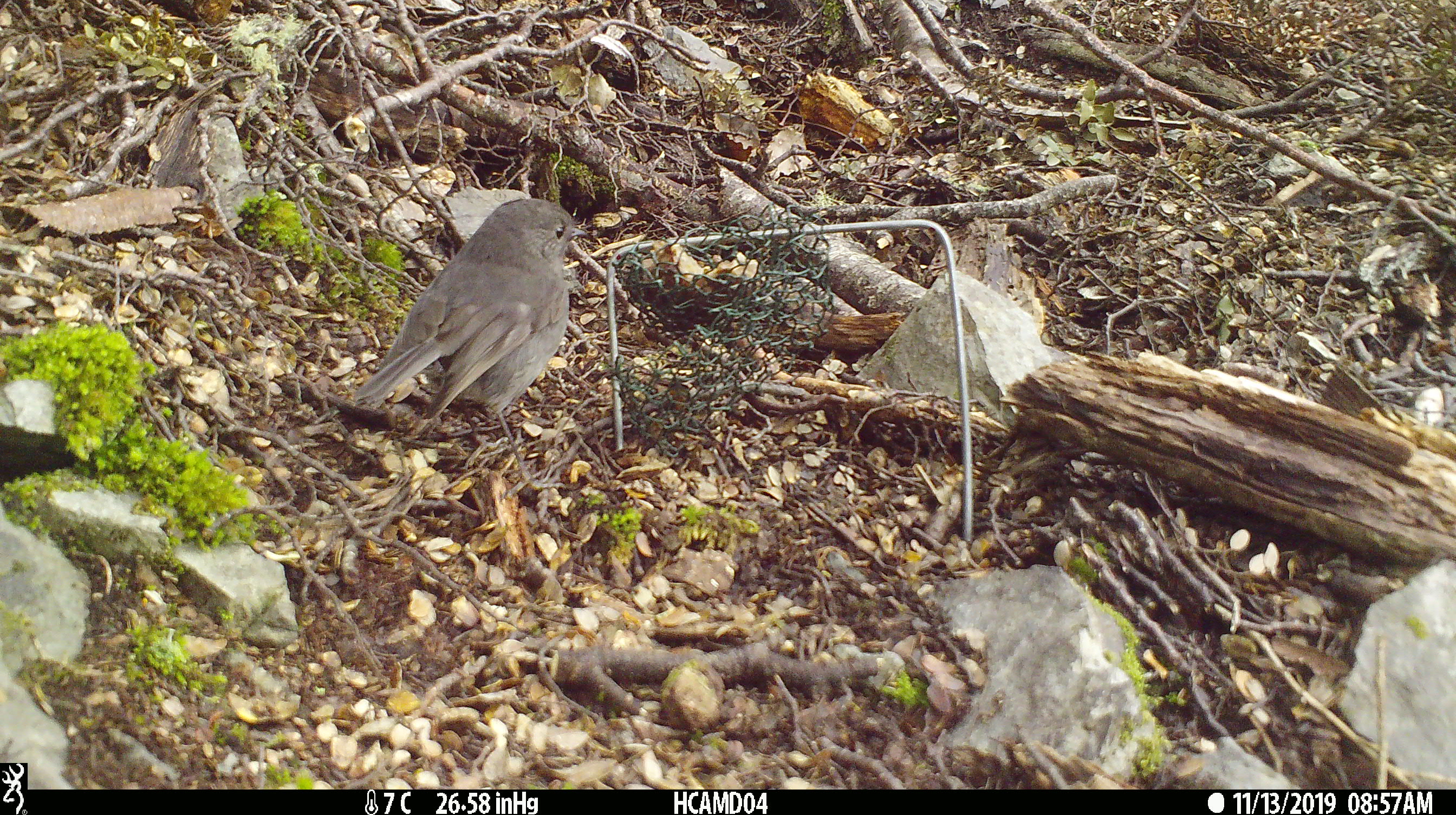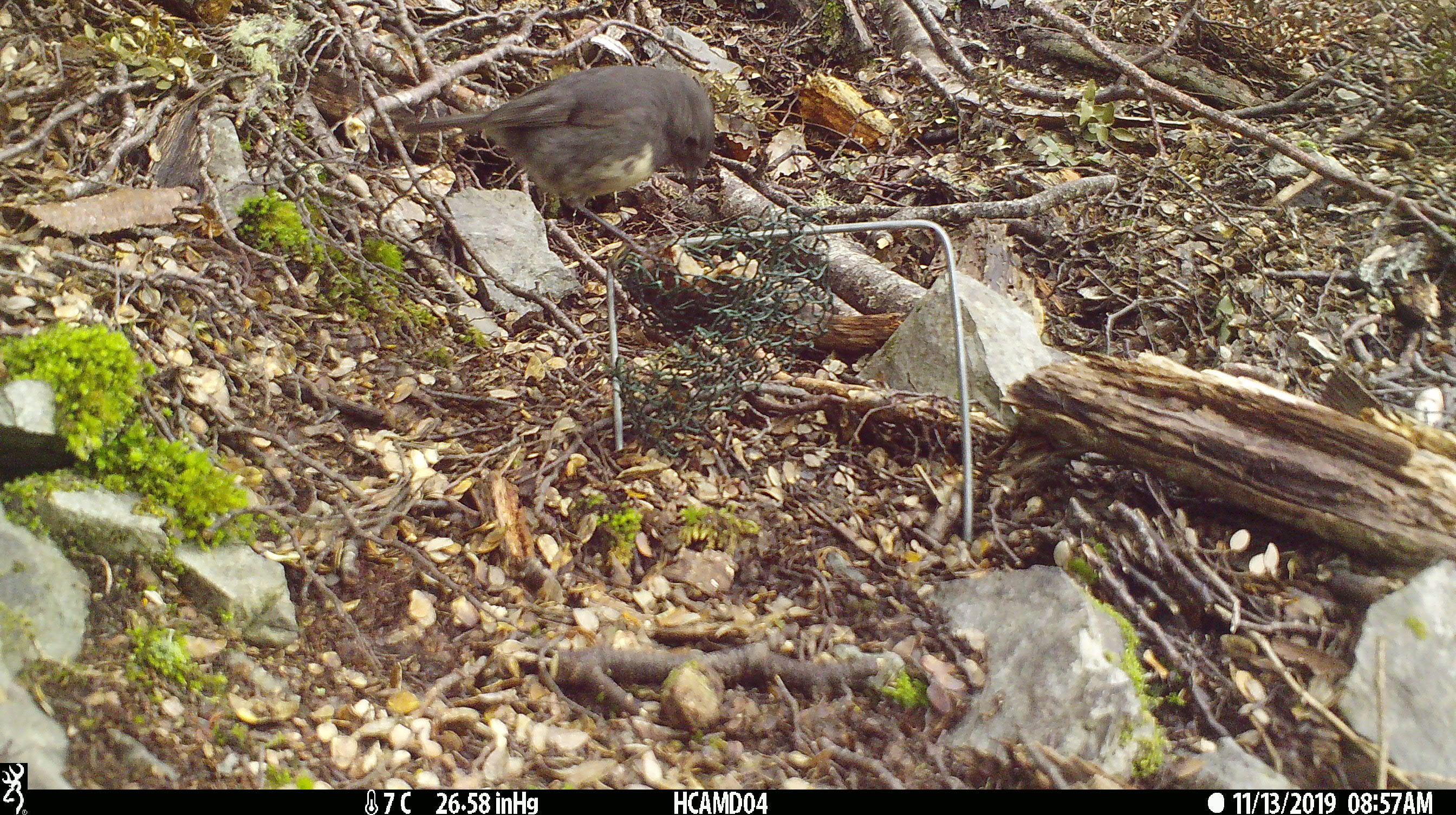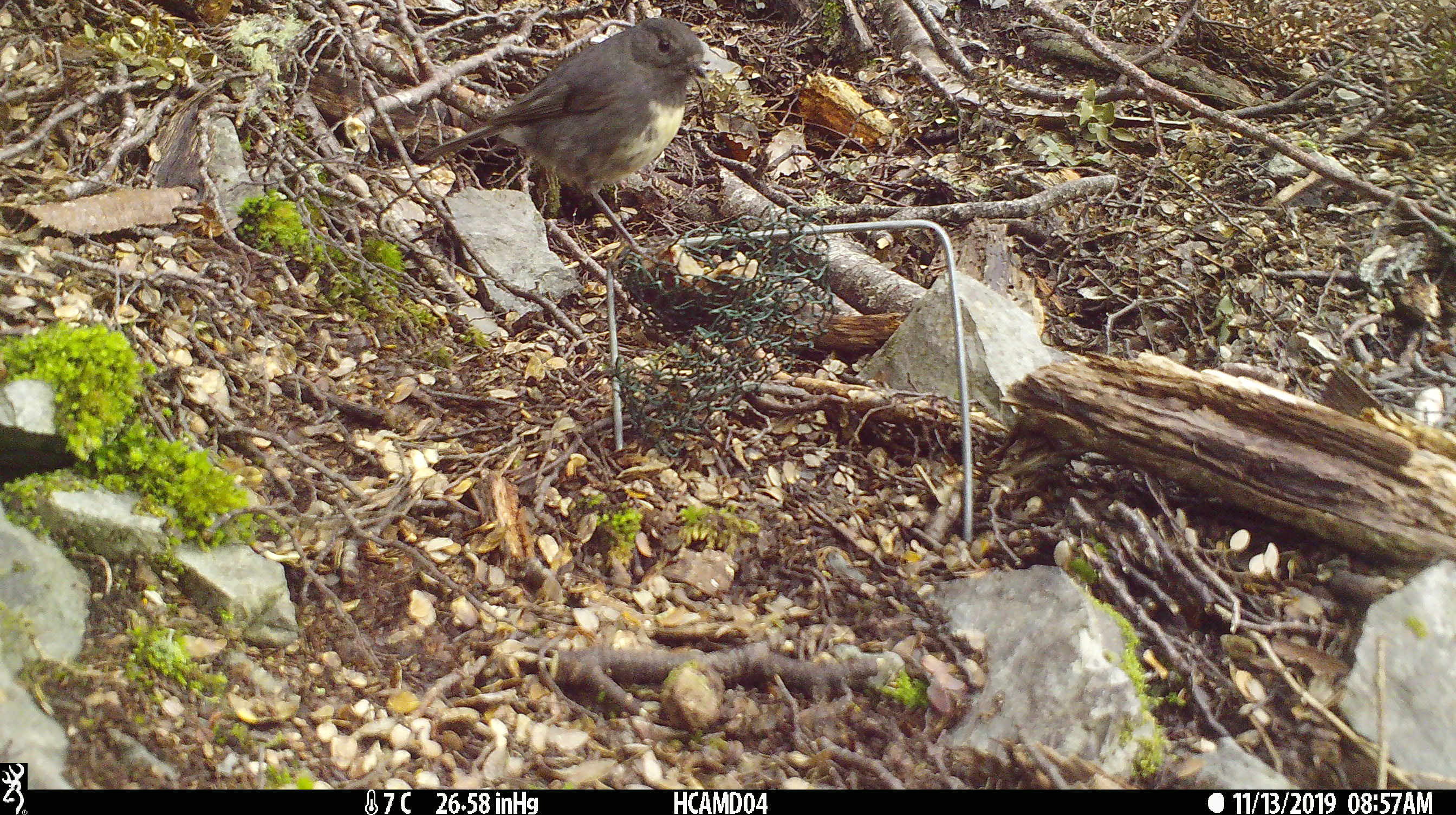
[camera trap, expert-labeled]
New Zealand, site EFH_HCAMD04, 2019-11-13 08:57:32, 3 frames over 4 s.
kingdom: Animalia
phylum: Chordata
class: Aves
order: Passeriformes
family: Petroicidae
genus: Petroica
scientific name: Petroica australis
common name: new zealand robin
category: robin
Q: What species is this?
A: Robin (new zealand robin) (Petroica australis).